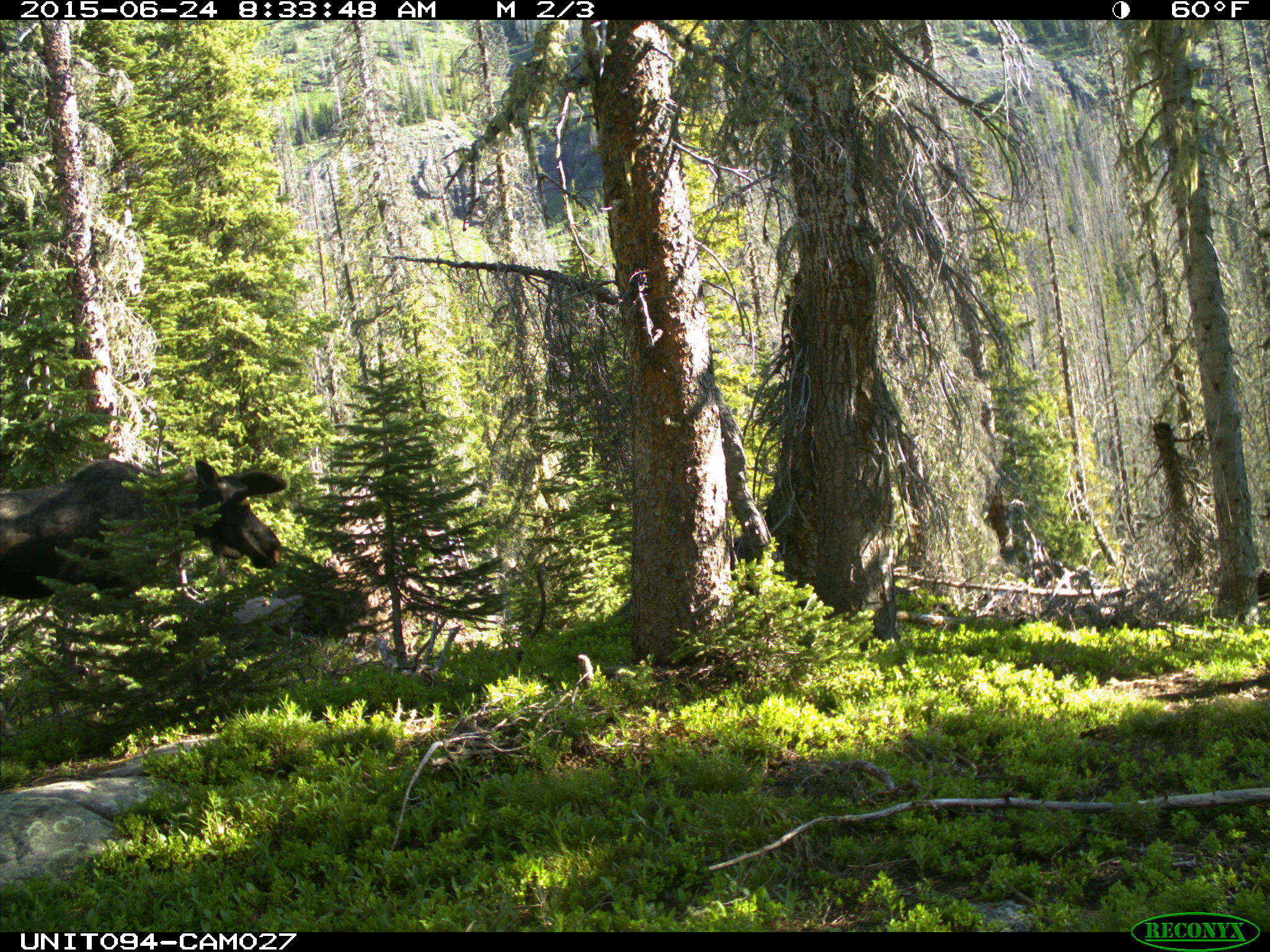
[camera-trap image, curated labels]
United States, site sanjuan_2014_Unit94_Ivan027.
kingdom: Animalia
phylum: Chordata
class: Mammalia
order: Artiodactyla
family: Cervidae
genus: Alces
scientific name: Alces alces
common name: moose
Alces alces (moose).